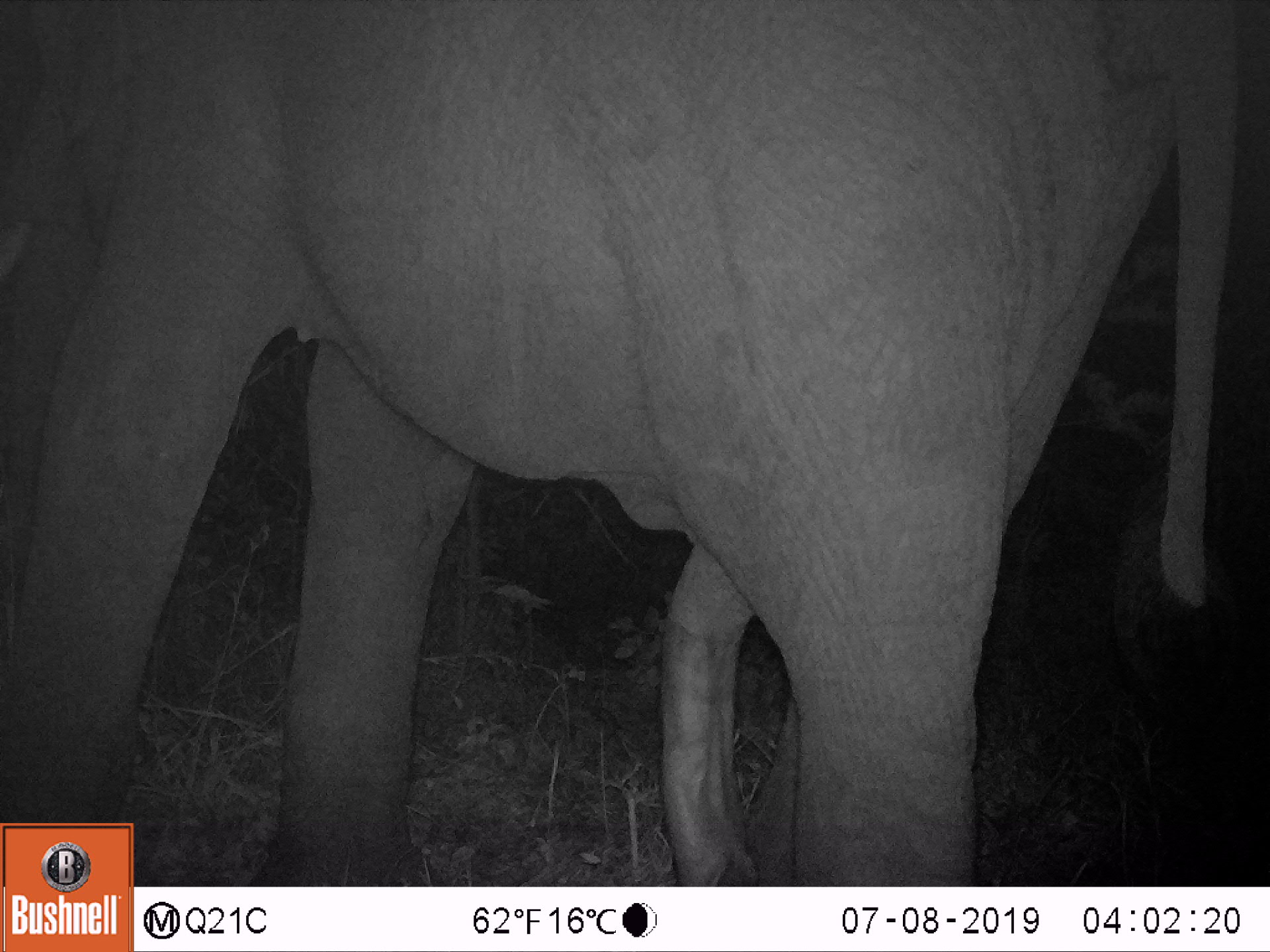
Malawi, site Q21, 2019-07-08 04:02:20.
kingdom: Animalia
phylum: Chordata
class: Mammalia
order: Proboscidea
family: Elephantidae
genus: Loxodonta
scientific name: Loxodonta africana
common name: african savanna elephant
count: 1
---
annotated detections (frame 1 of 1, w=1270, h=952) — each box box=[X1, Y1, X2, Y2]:
african savanna elephant: box=[0, 0, 1244, 819]